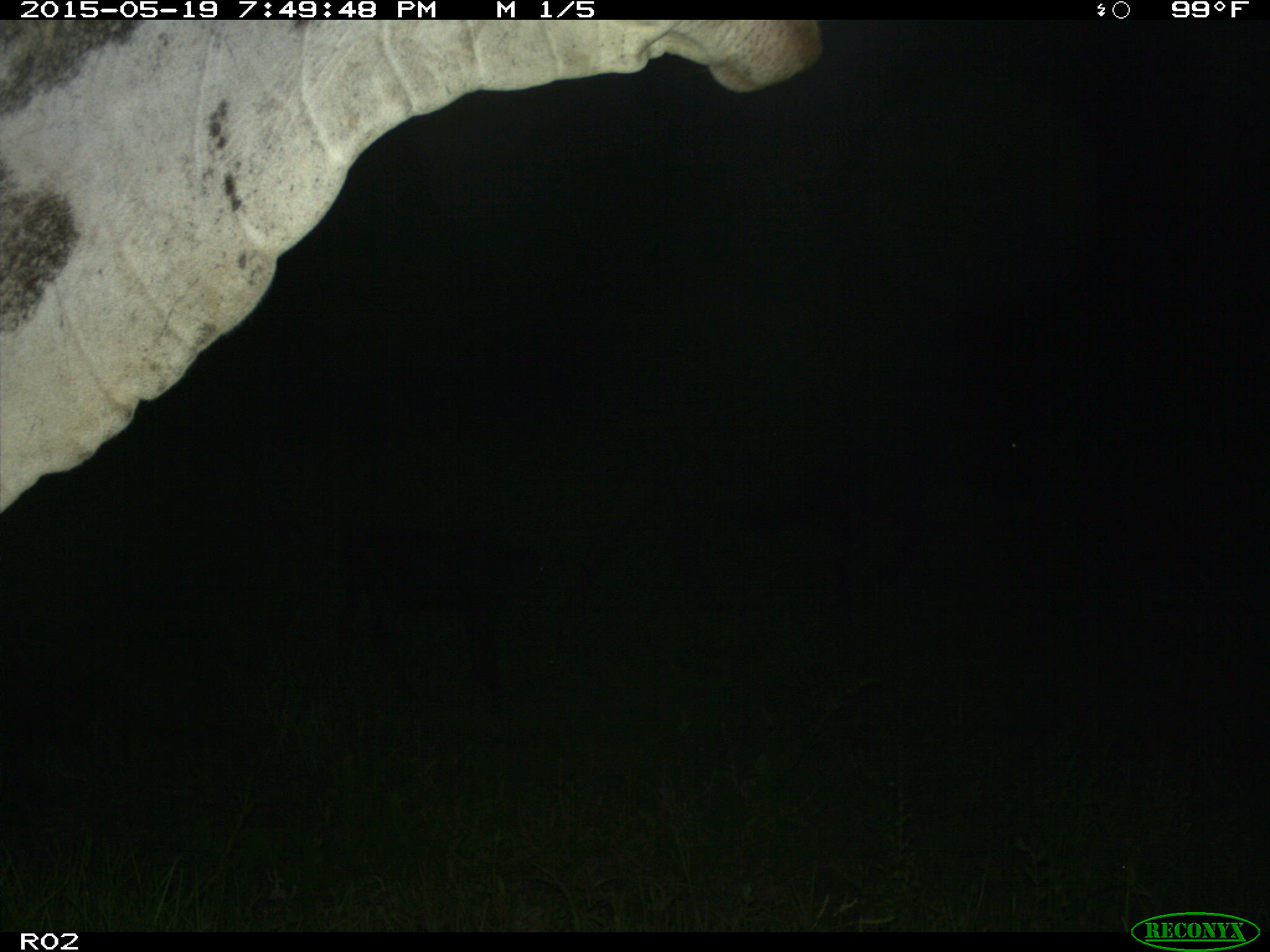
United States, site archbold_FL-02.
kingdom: Animalia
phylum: Chordata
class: Mammalia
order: Artiodactyla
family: Bovidae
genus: Bos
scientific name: Bos taurus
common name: domestic cow